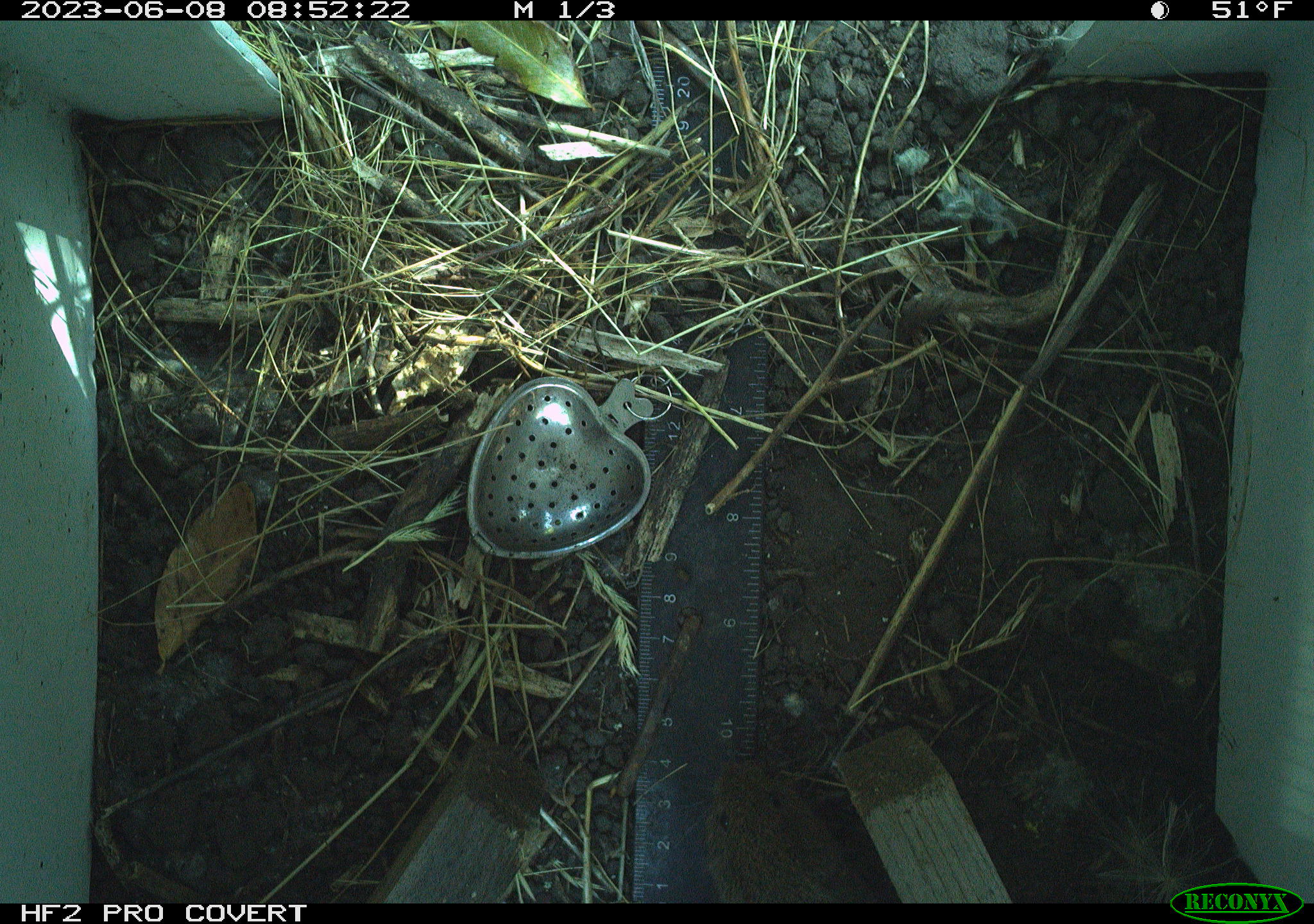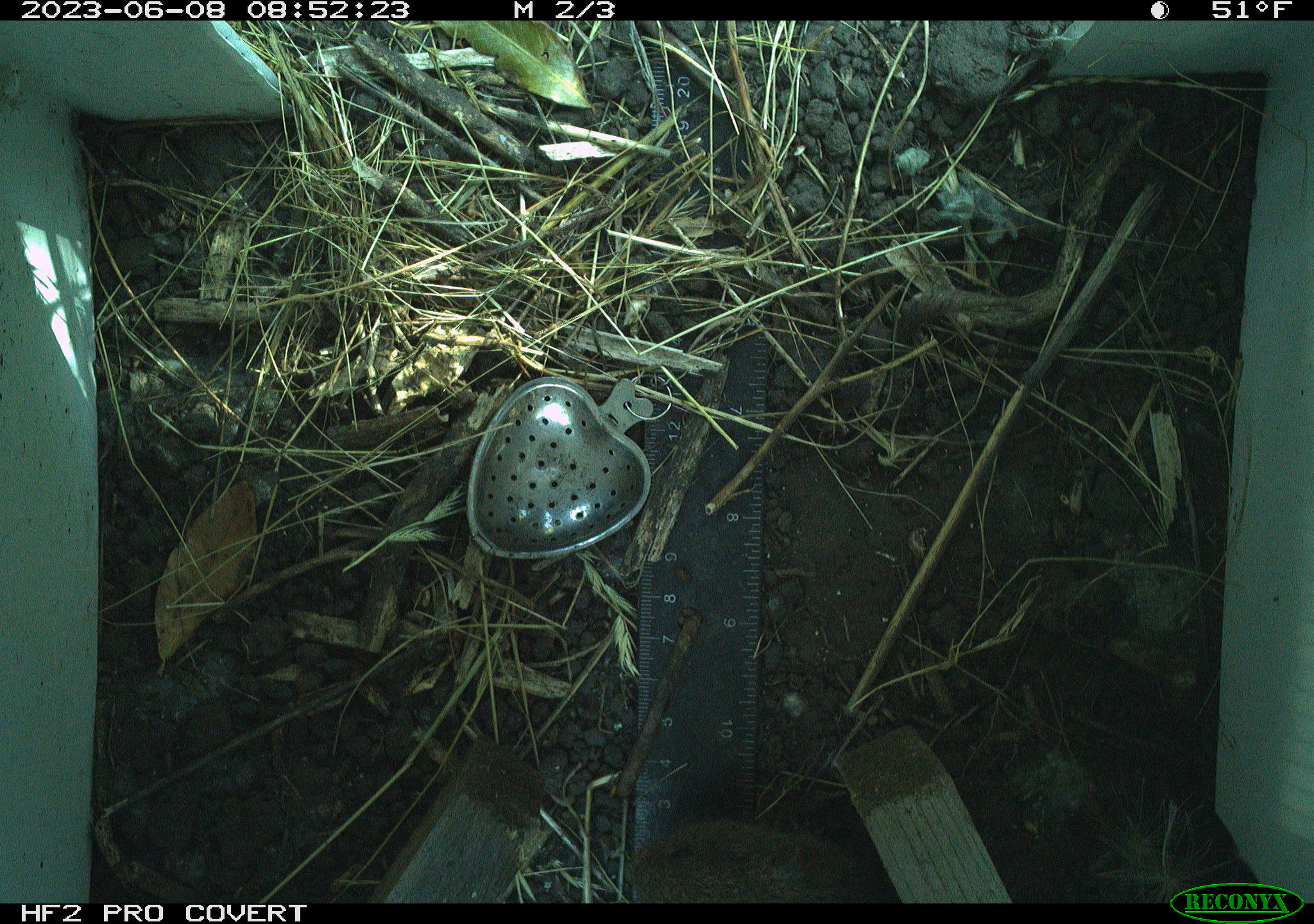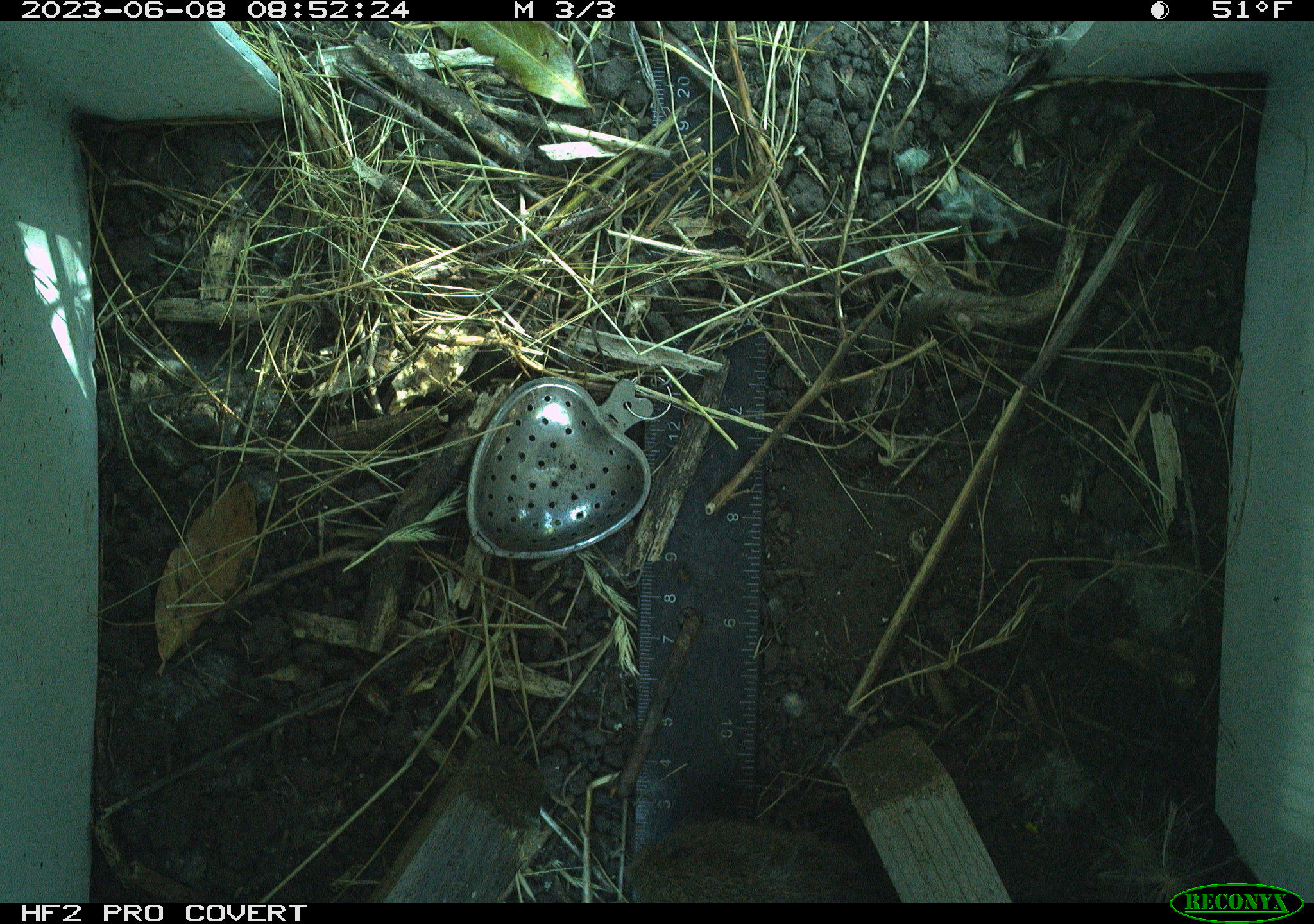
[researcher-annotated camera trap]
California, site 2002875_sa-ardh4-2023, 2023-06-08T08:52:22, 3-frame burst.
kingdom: Animalia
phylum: Chordata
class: Mammalia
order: Rodentia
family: Cricetidae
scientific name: Arvicolinae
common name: voles, lemmings, and muskrats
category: arvicolinae subfamily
Arvicolinae subfamily (voles, lemmings, and muskrats) (Arvicolinae).